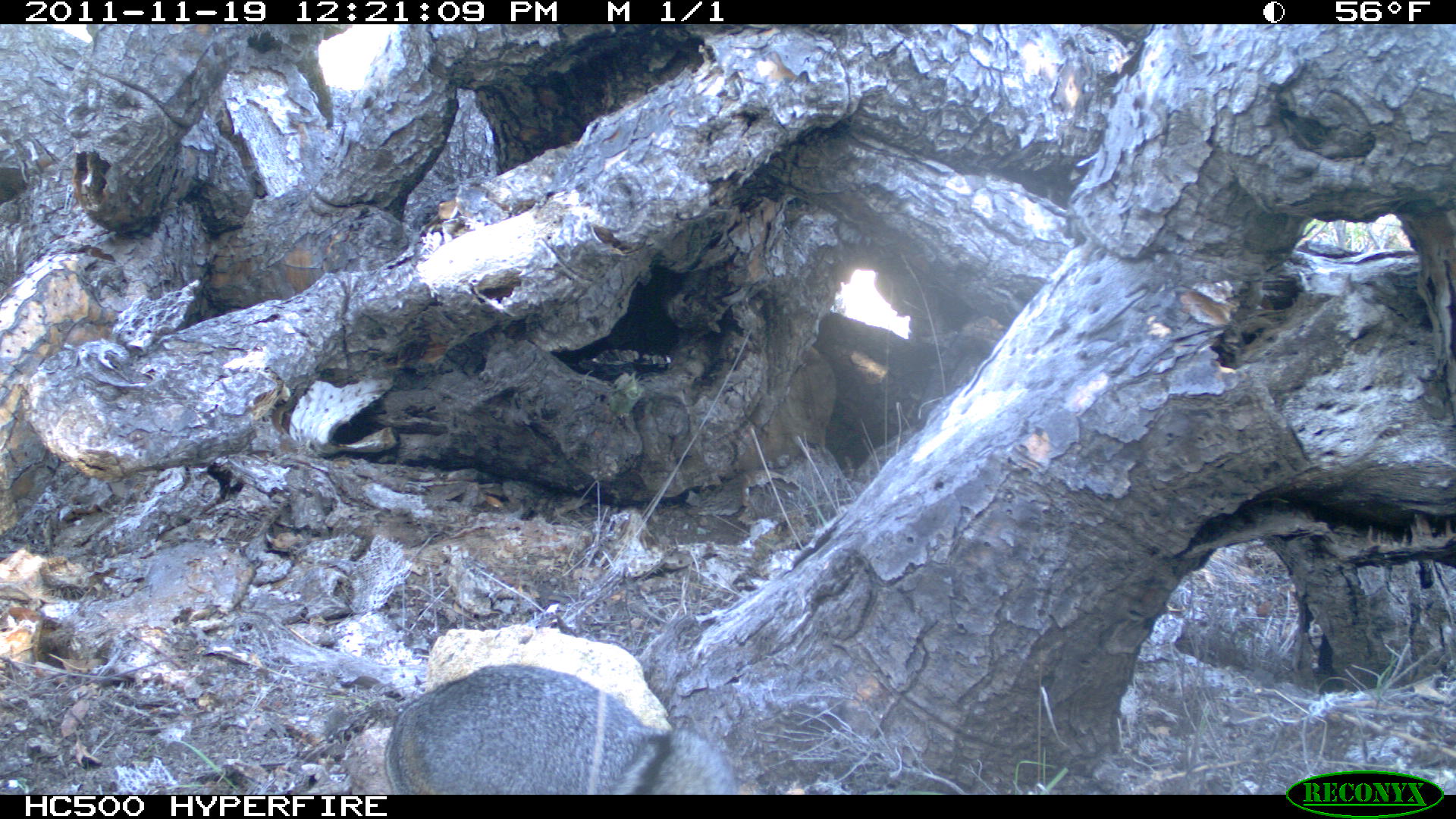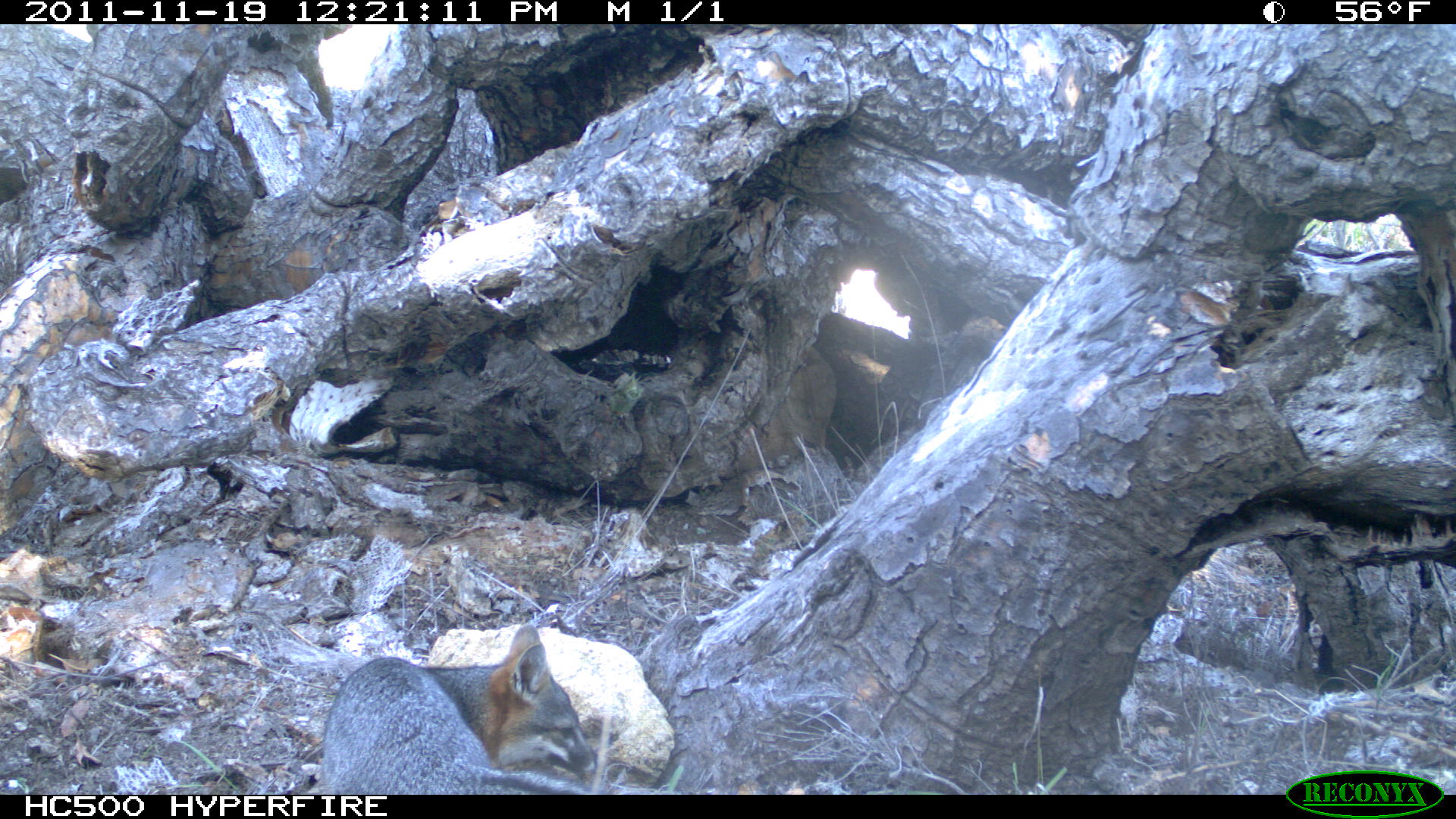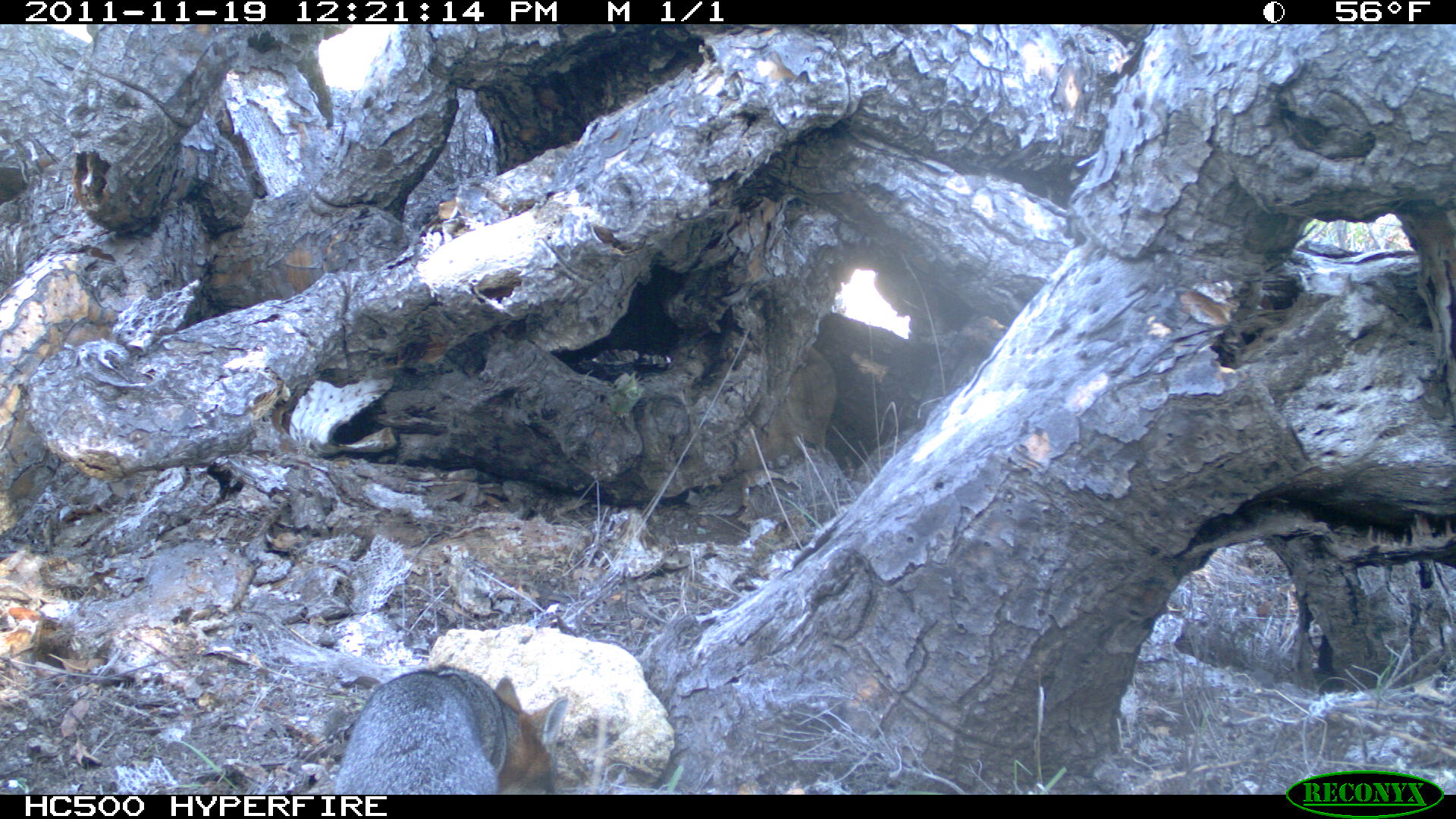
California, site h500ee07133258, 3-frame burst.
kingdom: Animalia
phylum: Chordata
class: Mammalia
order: Carnivora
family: Canidae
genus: Urocyon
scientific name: Urocyon littoralis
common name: island fox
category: fox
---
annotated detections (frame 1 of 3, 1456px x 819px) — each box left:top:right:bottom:
fox: 384:665:738:794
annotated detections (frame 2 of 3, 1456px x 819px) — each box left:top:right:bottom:
fox: 320:622:598:794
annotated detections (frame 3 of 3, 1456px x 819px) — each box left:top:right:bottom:
fox: 331:664:565:794